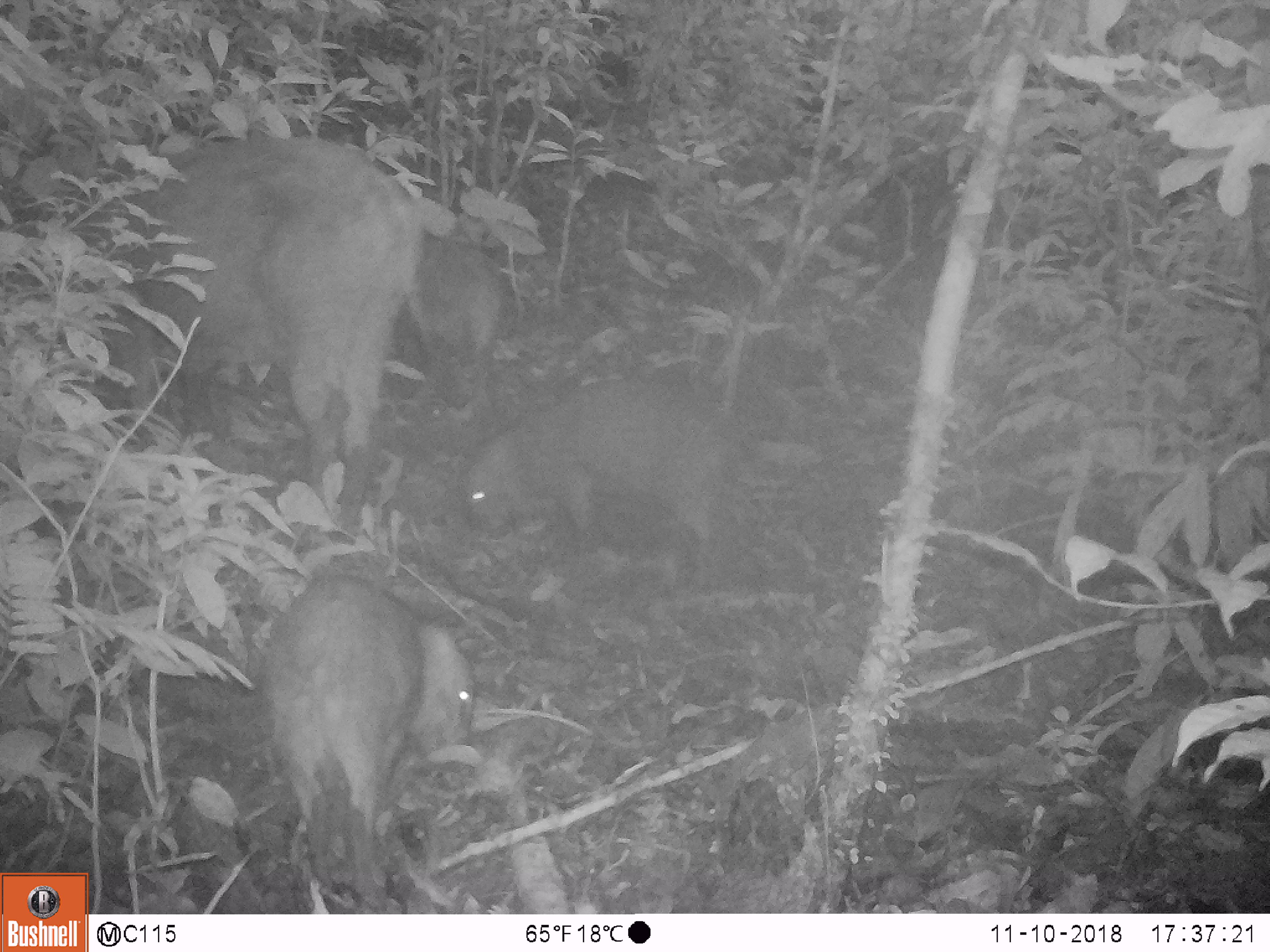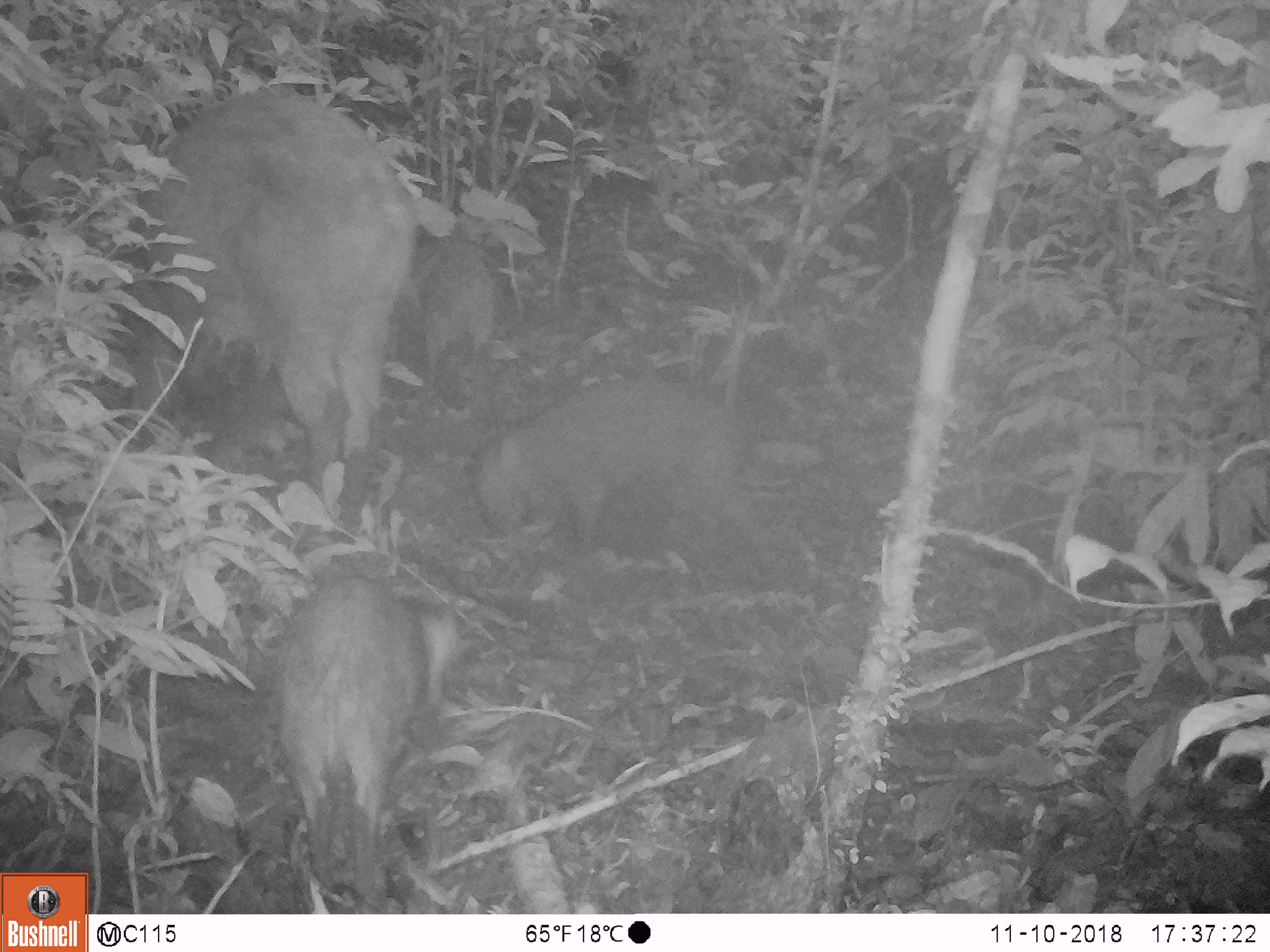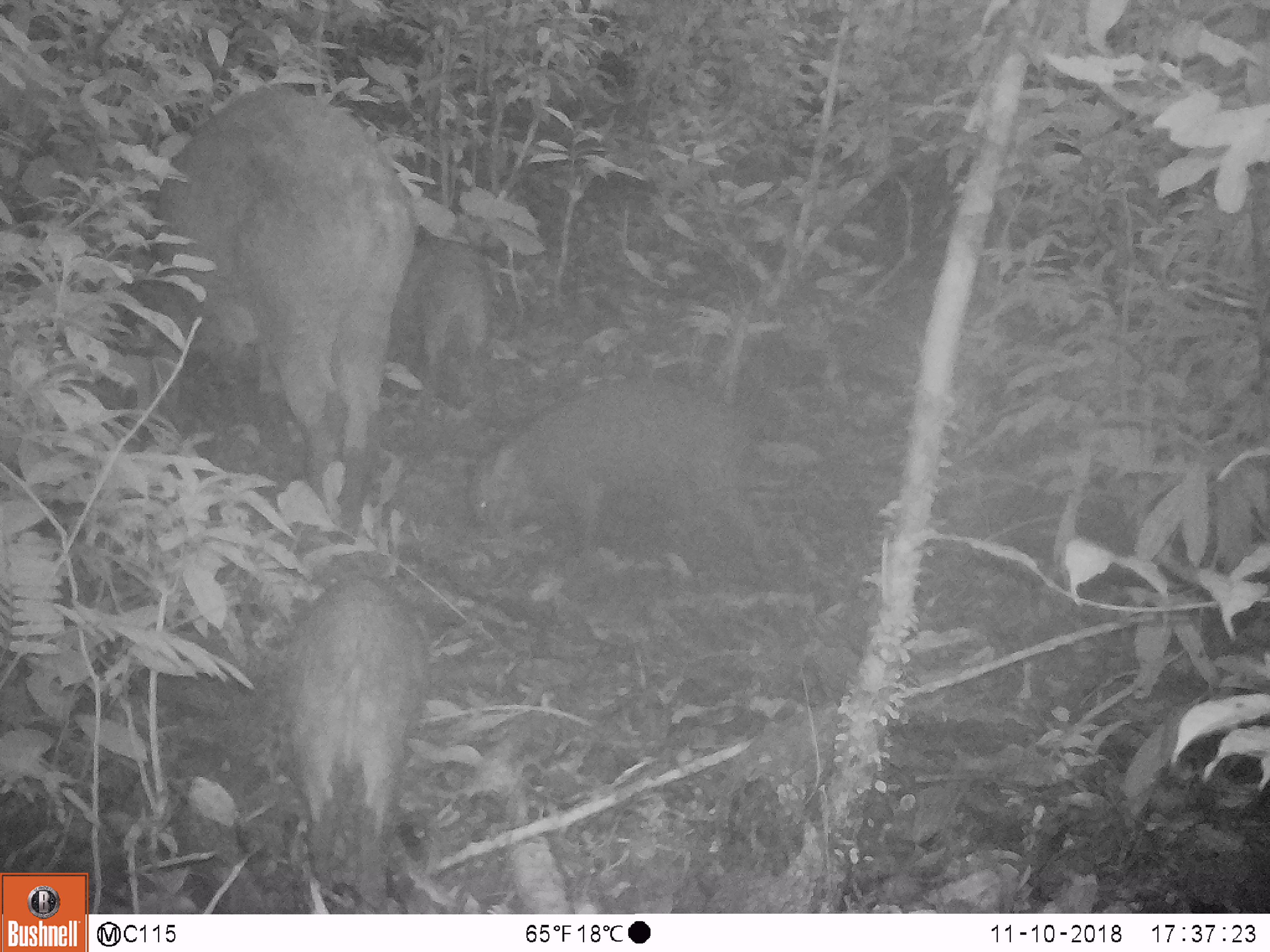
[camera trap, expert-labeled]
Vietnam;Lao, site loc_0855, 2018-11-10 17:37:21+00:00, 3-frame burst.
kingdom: Animalia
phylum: Chordata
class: Mammalia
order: Artiodactyla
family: Suidae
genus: Sus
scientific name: Sus scrofa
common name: eurasian wild pig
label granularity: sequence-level